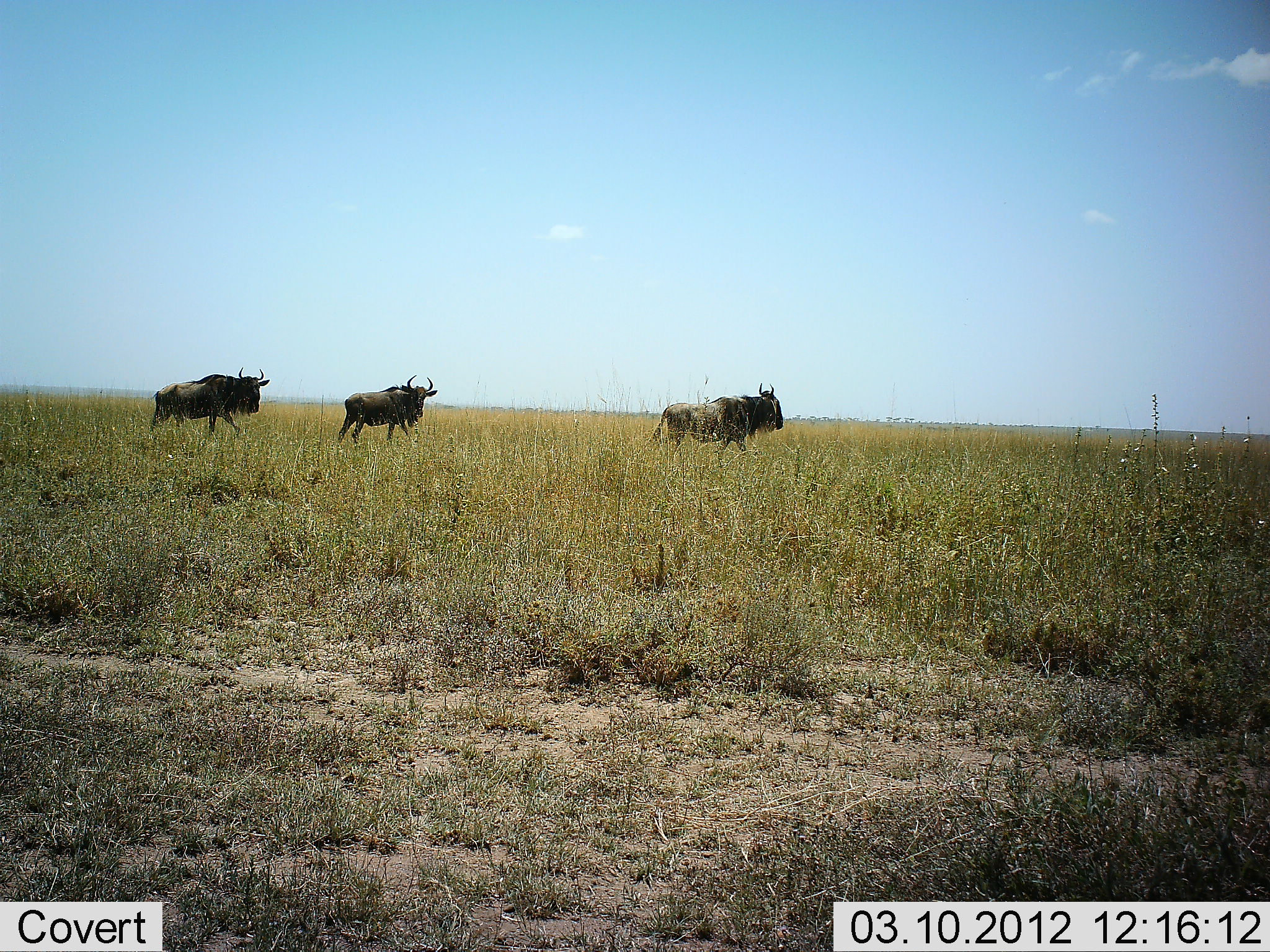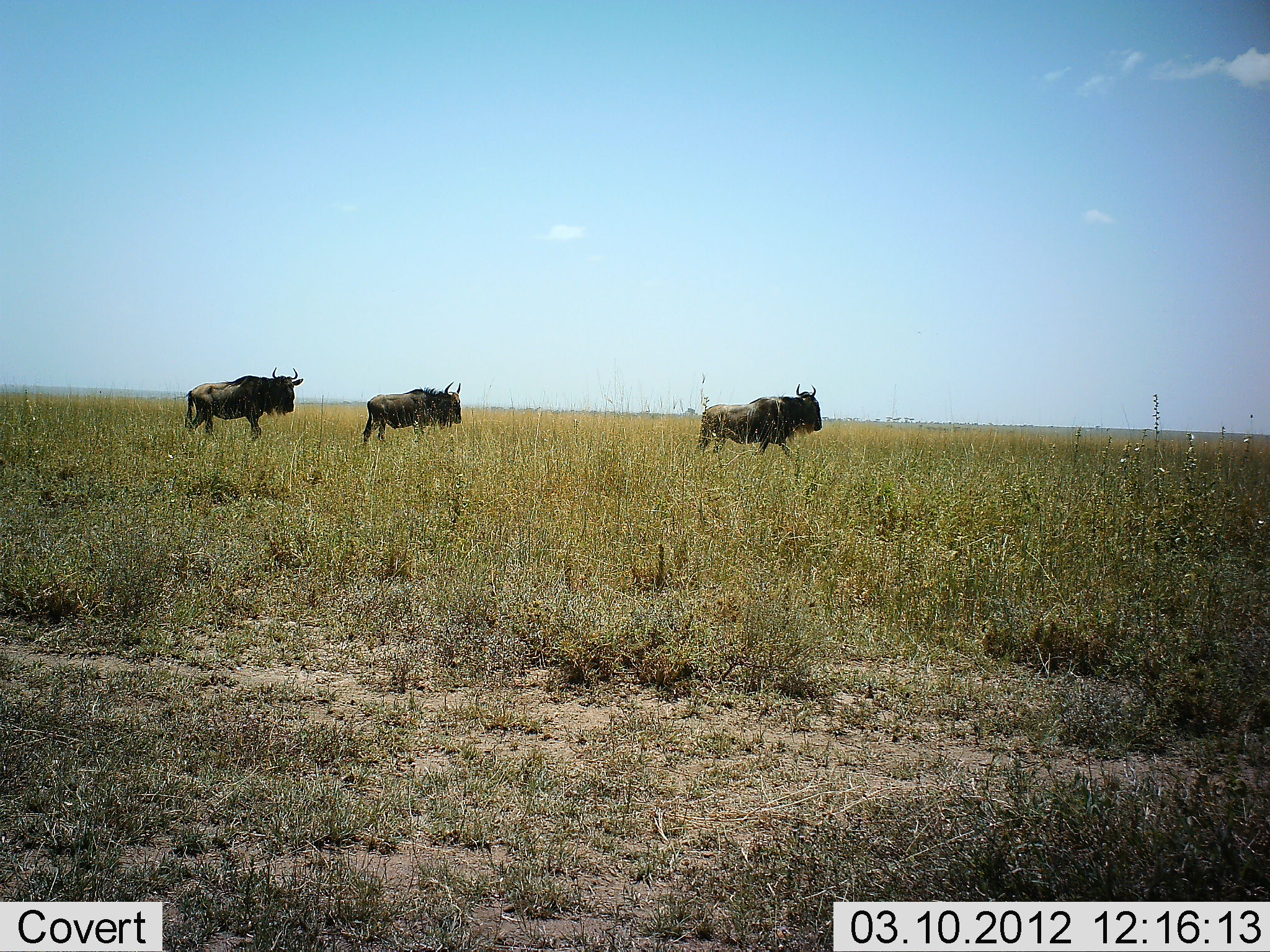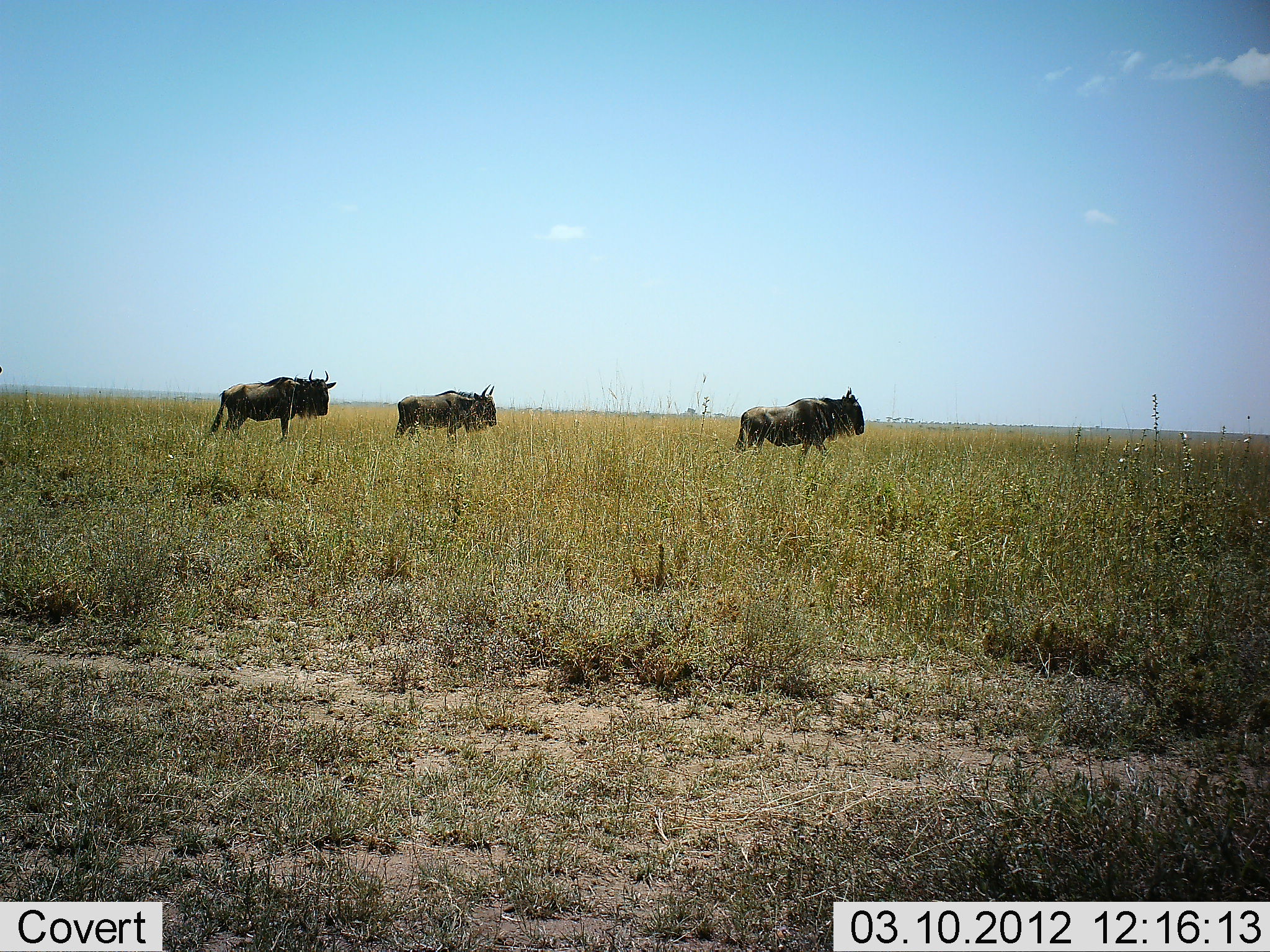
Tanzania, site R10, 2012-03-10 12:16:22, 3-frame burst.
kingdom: Animalia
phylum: Chordata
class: Mammalia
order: Artiodactyla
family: Bovidae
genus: Connochaetes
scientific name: Connochaetes taurinus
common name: blue wildebeest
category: wildebeest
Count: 3.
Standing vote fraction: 6%.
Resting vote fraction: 0%.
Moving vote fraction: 100%.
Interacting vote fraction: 0%.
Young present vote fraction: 0%.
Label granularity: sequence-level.